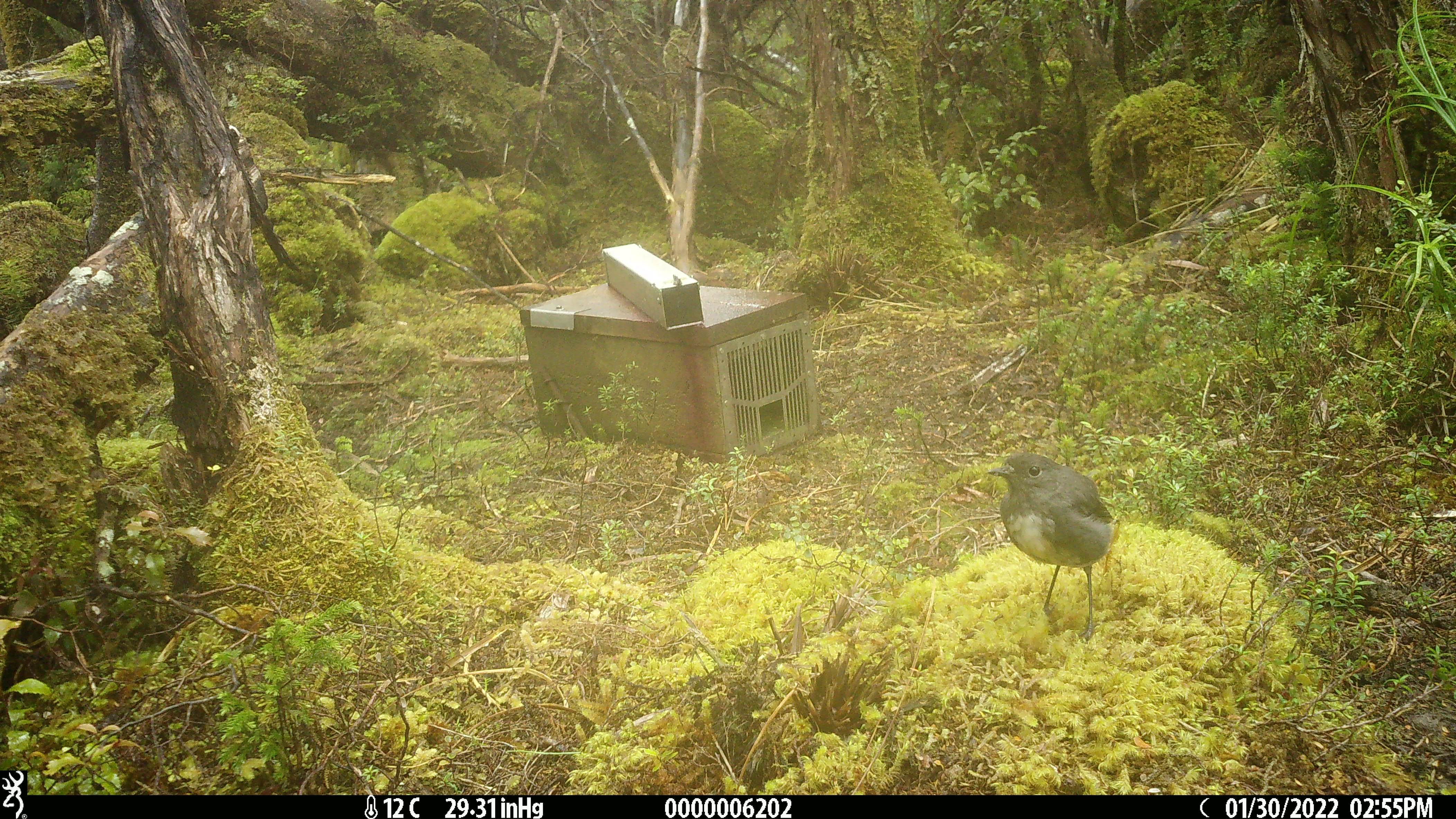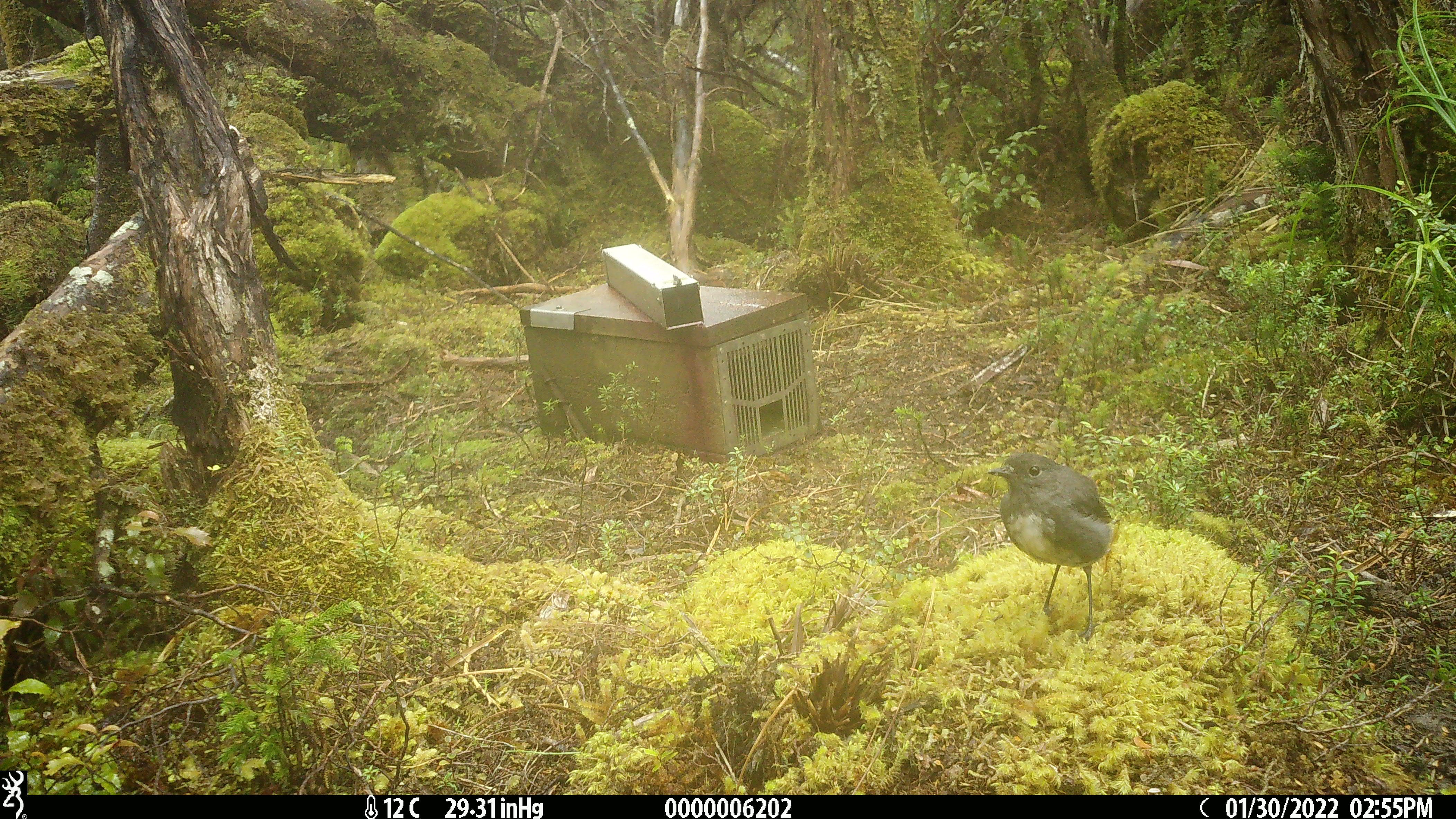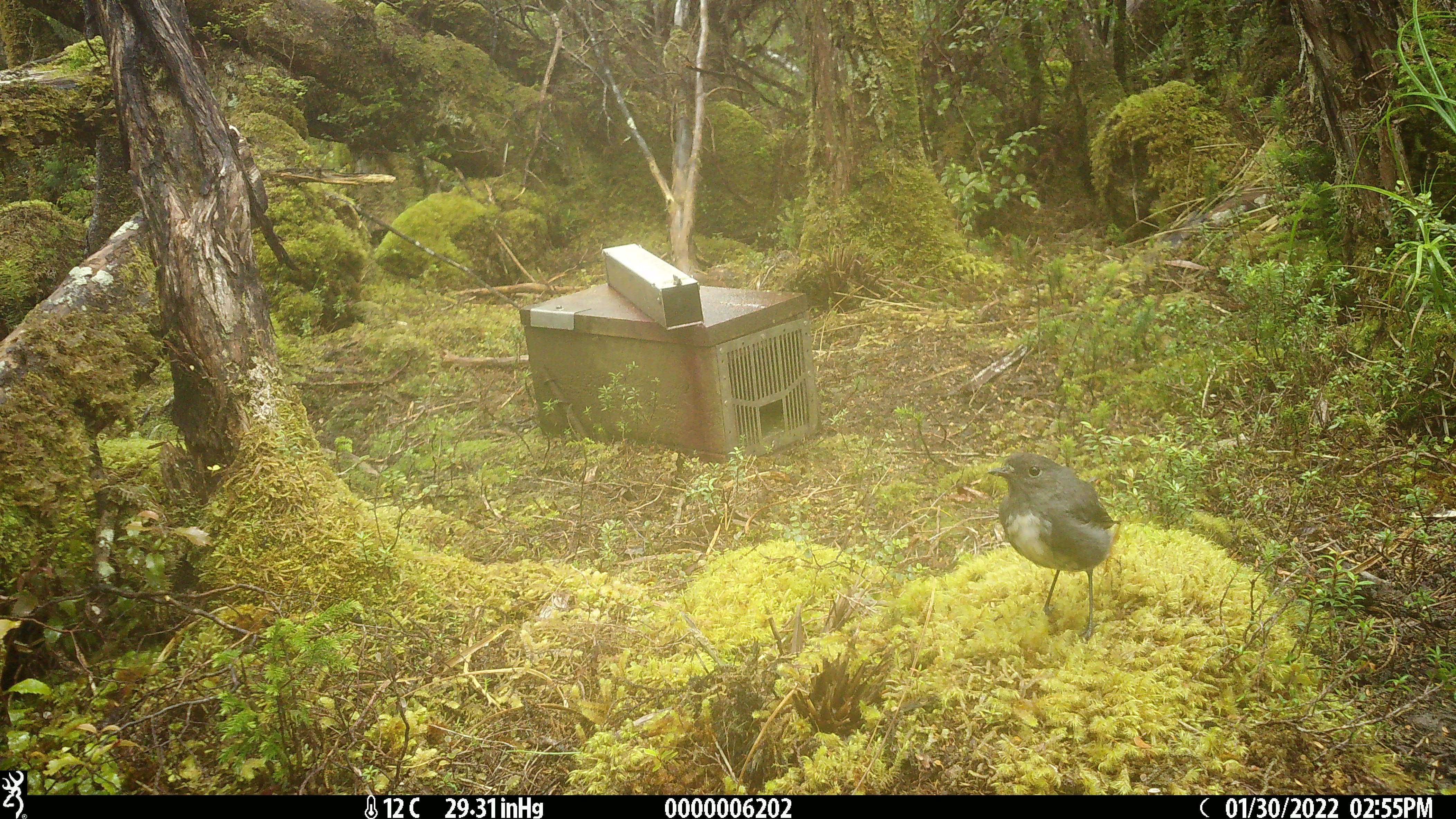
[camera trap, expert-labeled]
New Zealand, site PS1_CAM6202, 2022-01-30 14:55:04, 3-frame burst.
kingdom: Animalia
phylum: Chordata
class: Aves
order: Passeriformes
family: Petroicidae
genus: Petroica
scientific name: Petroica australis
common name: new zealand robin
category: robin